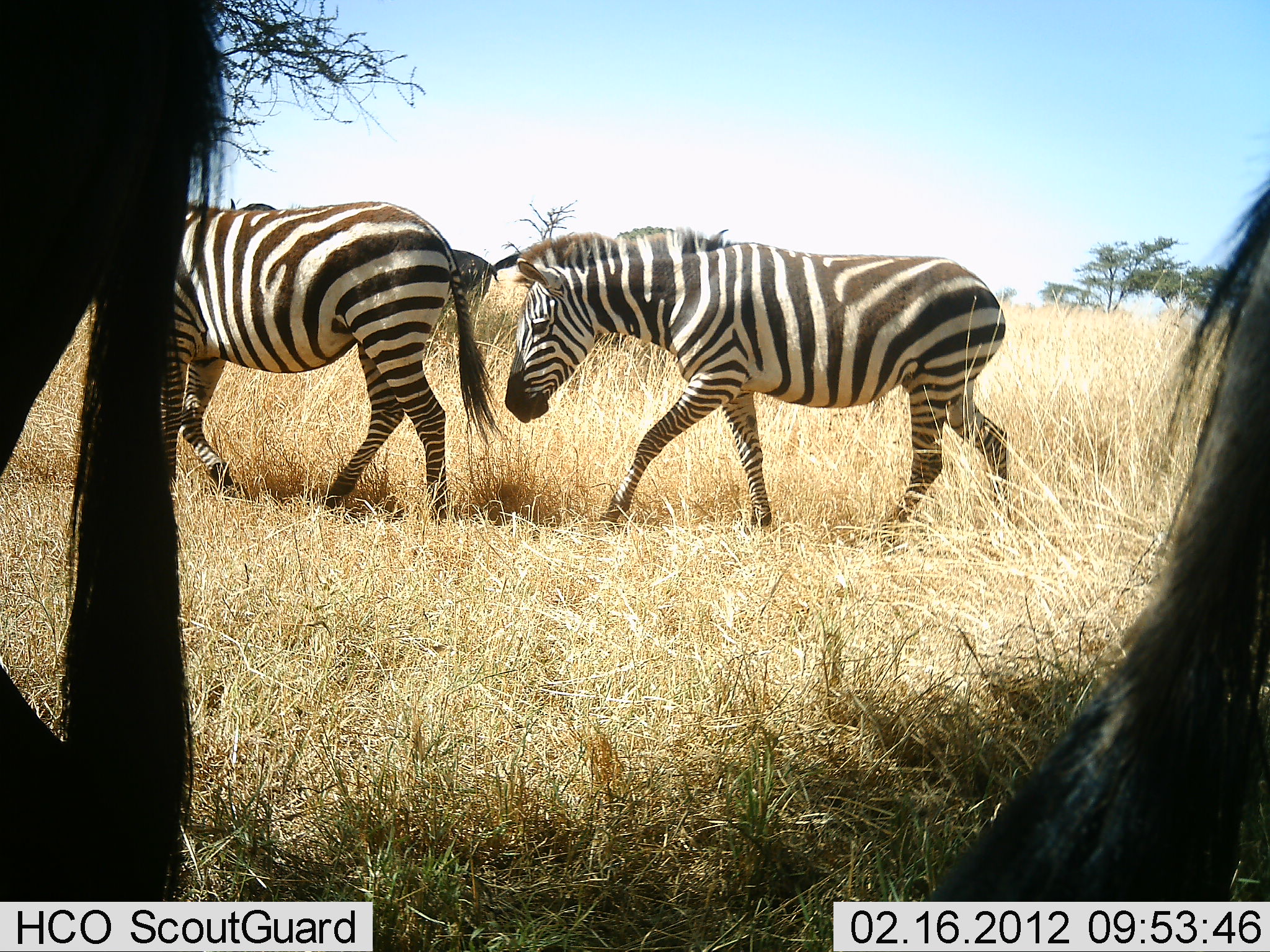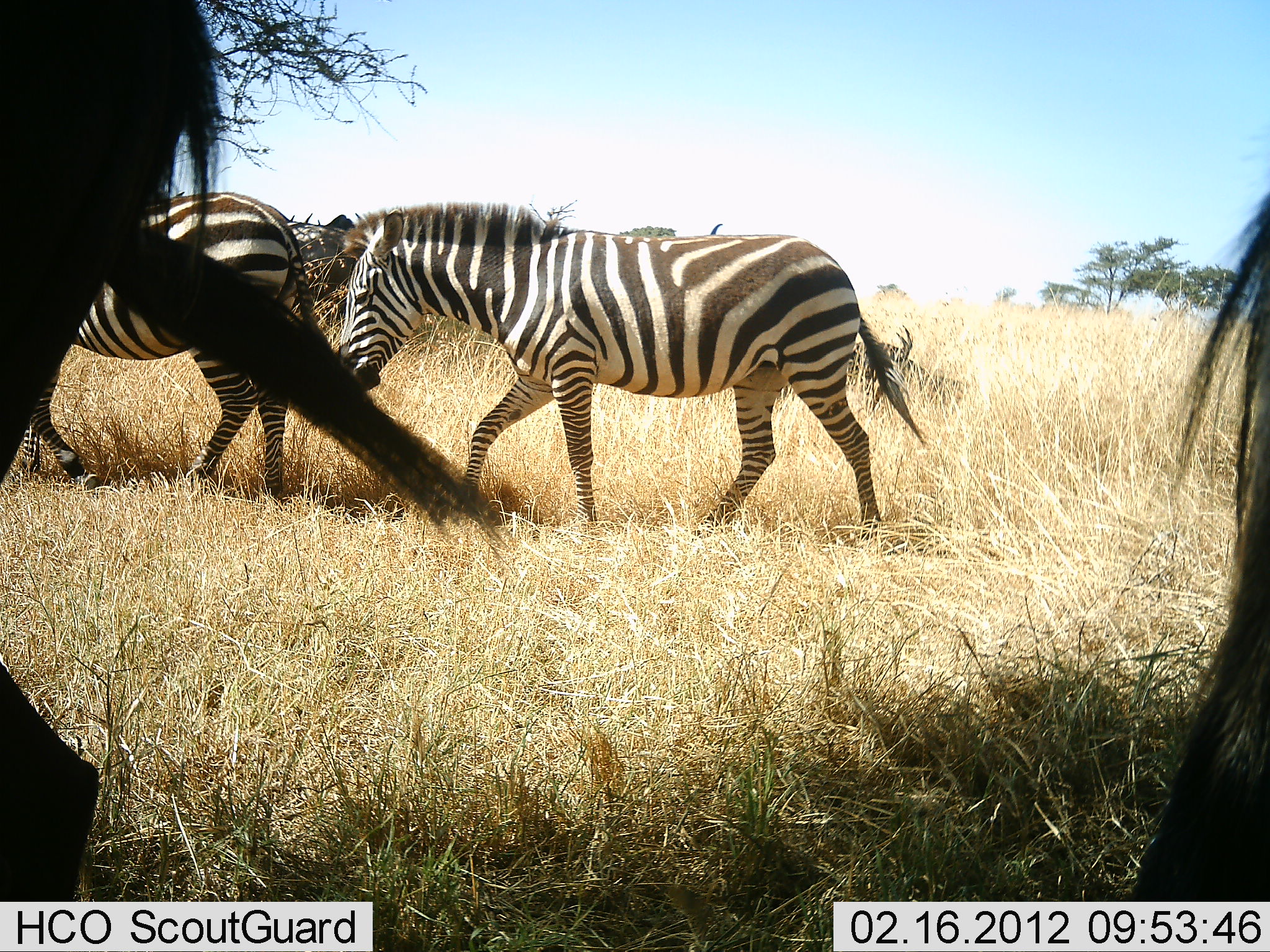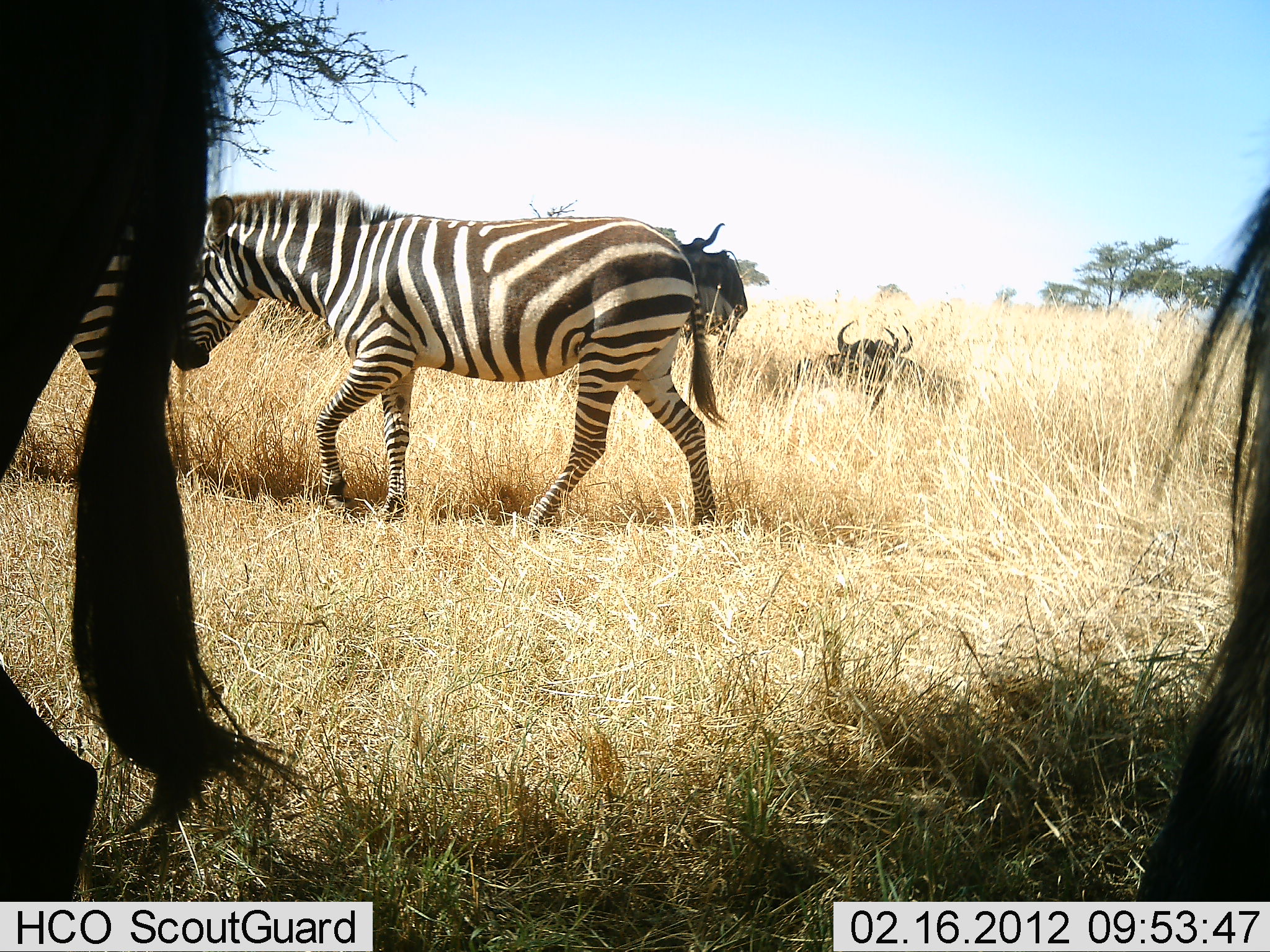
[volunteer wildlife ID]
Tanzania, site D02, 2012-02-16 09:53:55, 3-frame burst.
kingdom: Animalia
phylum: Chordata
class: Mammalia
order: Artiodactyla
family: Bovidae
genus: Connochaetes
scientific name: Connochaetes taurinus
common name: blue wildebeest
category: wildebeest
Wildebeest (blue wildebeest) (Connochaetes taurinus), count 5. Behavior (volunteer vote fractions): standing 85%, resting 60%, moving 5%, interacting 0%. Young present (vote fraction): 0%. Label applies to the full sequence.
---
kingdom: Animalia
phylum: Chordata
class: Mammalia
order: Perissodactyla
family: Equidae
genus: Equus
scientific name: Equus quagga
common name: plains zebra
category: zebra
Zebra (plains zebra) (Equus quagga), count 2. Behavior (volunteer vote fractions): standing 8%, resting 0%, moving 100%, interacting 0%. Young present (vote fraction): 0%. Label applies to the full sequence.